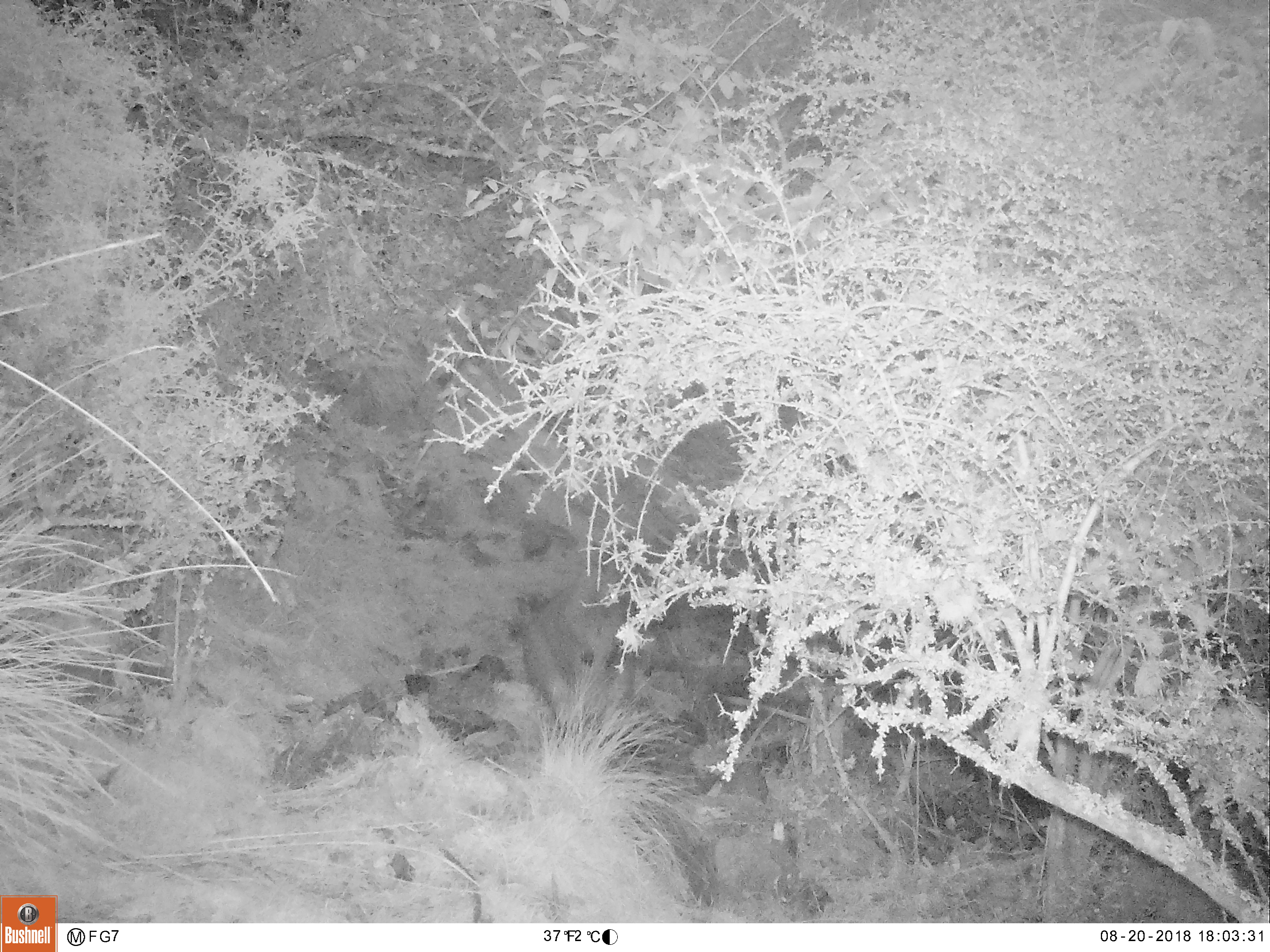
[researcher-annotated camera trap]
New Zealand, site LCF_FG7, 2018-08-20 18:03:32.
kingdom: Animalia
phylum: Chordata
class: Mammalia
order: Diprotodontia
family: Macropodidae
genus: Notamacropus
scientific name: Notamacropus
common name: wallaby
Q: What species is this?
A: Wallaby (Notamacropus).